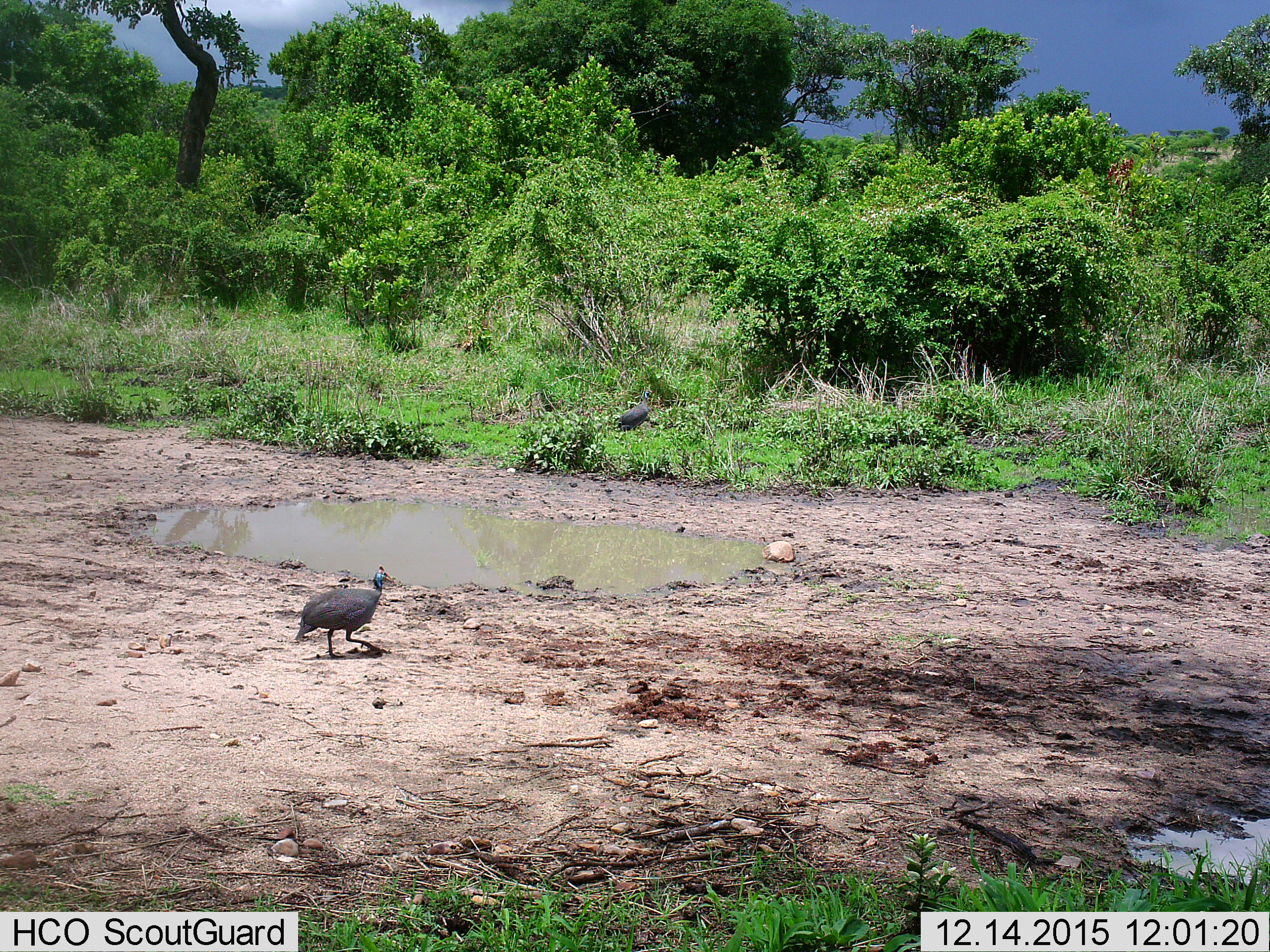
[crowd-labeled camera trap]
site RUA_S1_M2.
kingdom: Animalia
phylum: Chordata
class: Aves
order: Galliformes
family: Numididae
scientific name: Numididae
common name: guineafowl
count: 2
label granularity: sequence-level